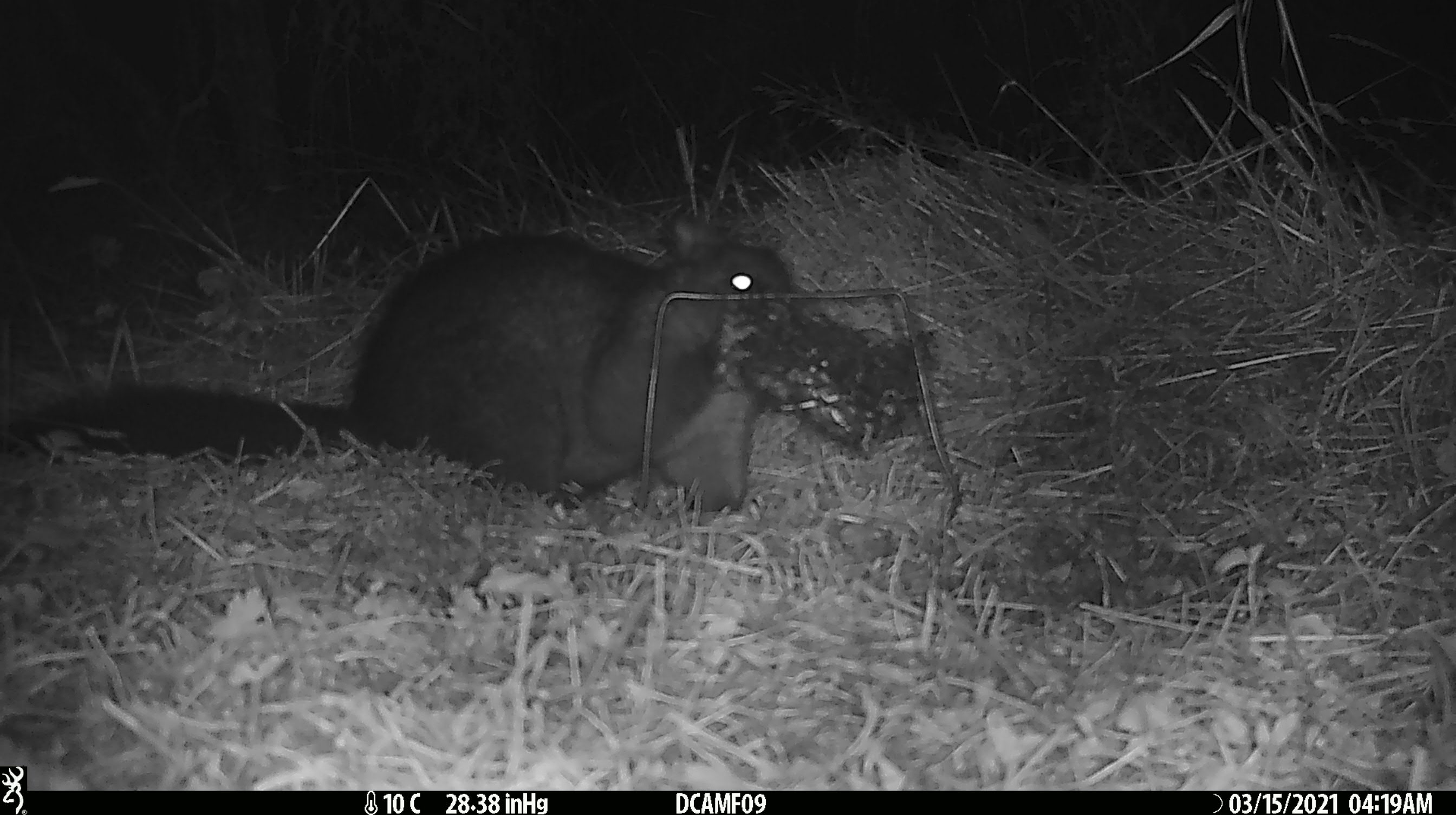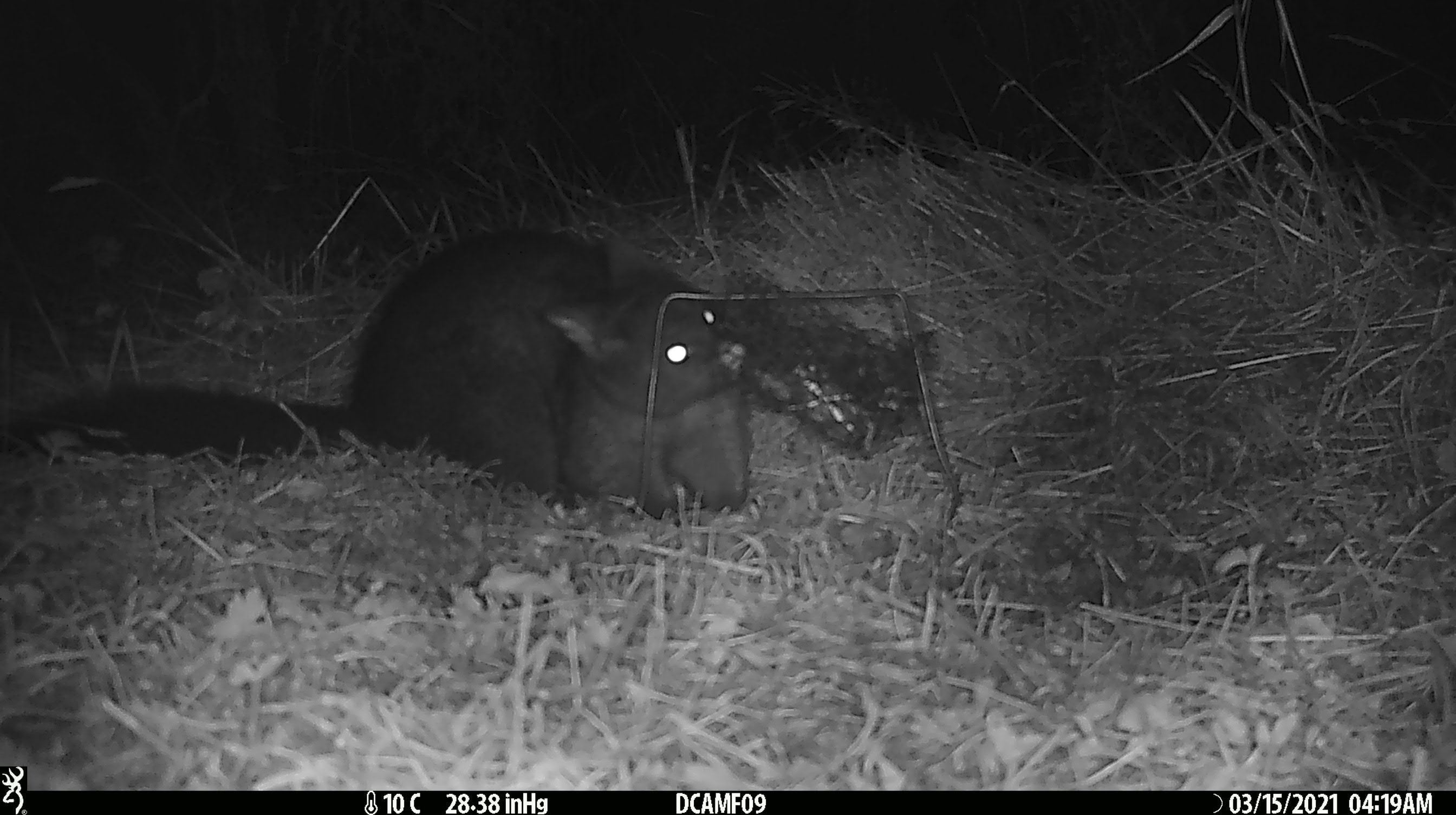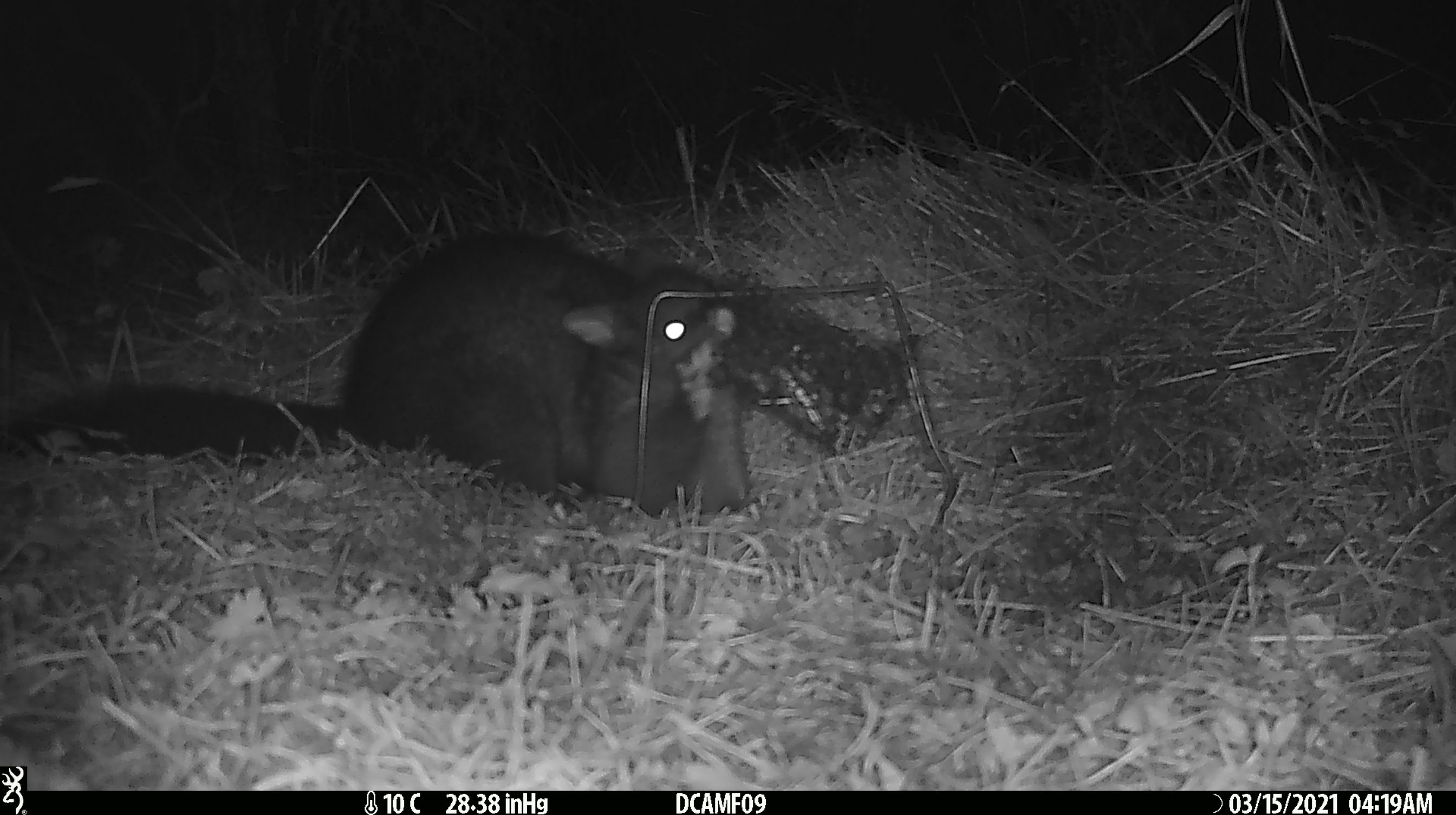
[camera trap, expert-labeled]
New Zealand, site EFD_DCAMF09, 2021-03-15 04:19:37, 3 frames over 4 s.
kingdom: Animalia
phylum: Chordata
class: Mammalia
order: Diprotodontia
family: Phalangeridae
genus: Trichosurus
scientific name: Trichosurus vulpecula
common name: common brushtail possum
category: possum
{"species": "possum (common brushtail possum) (Trichosurus vulpecula)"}